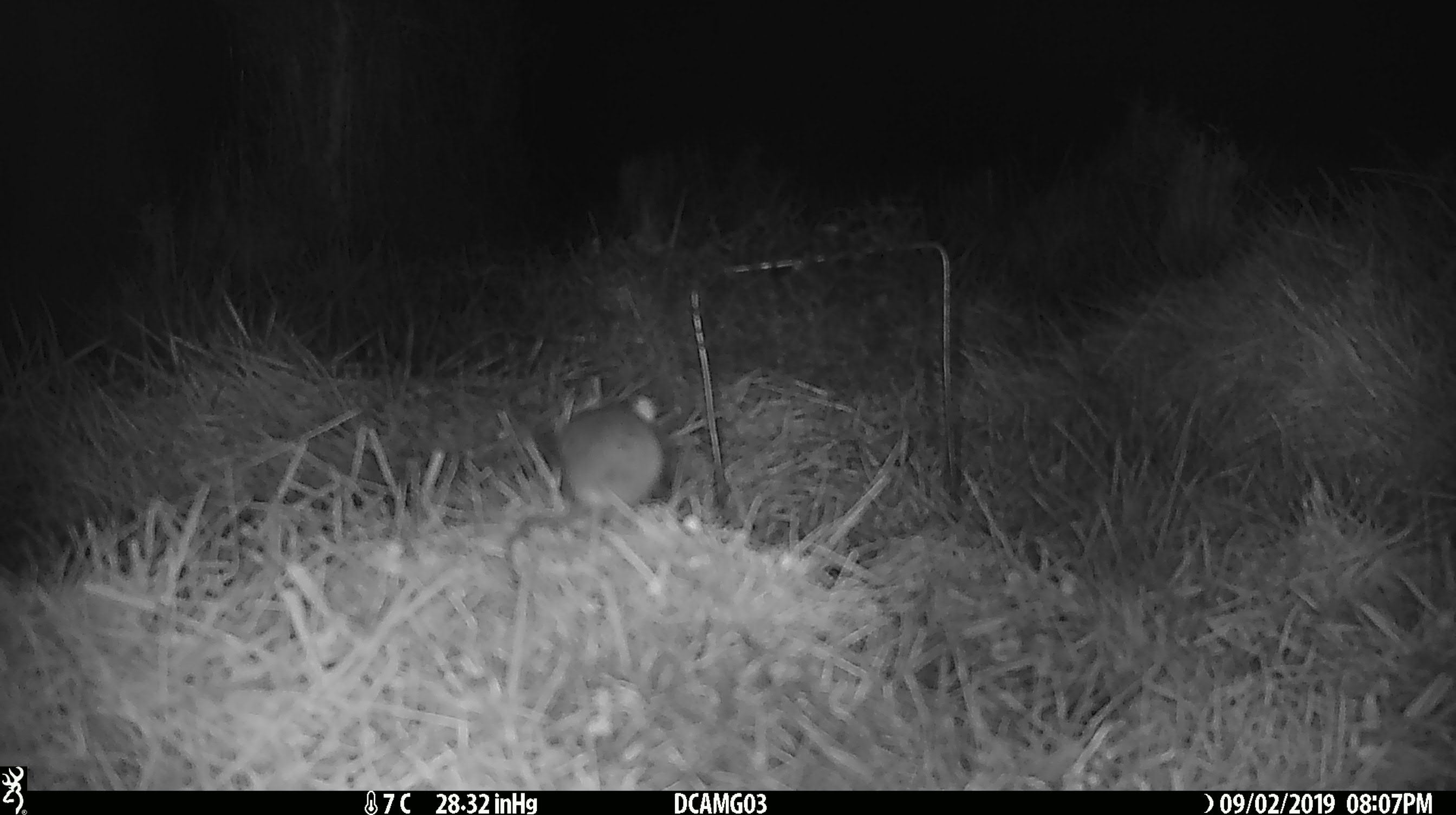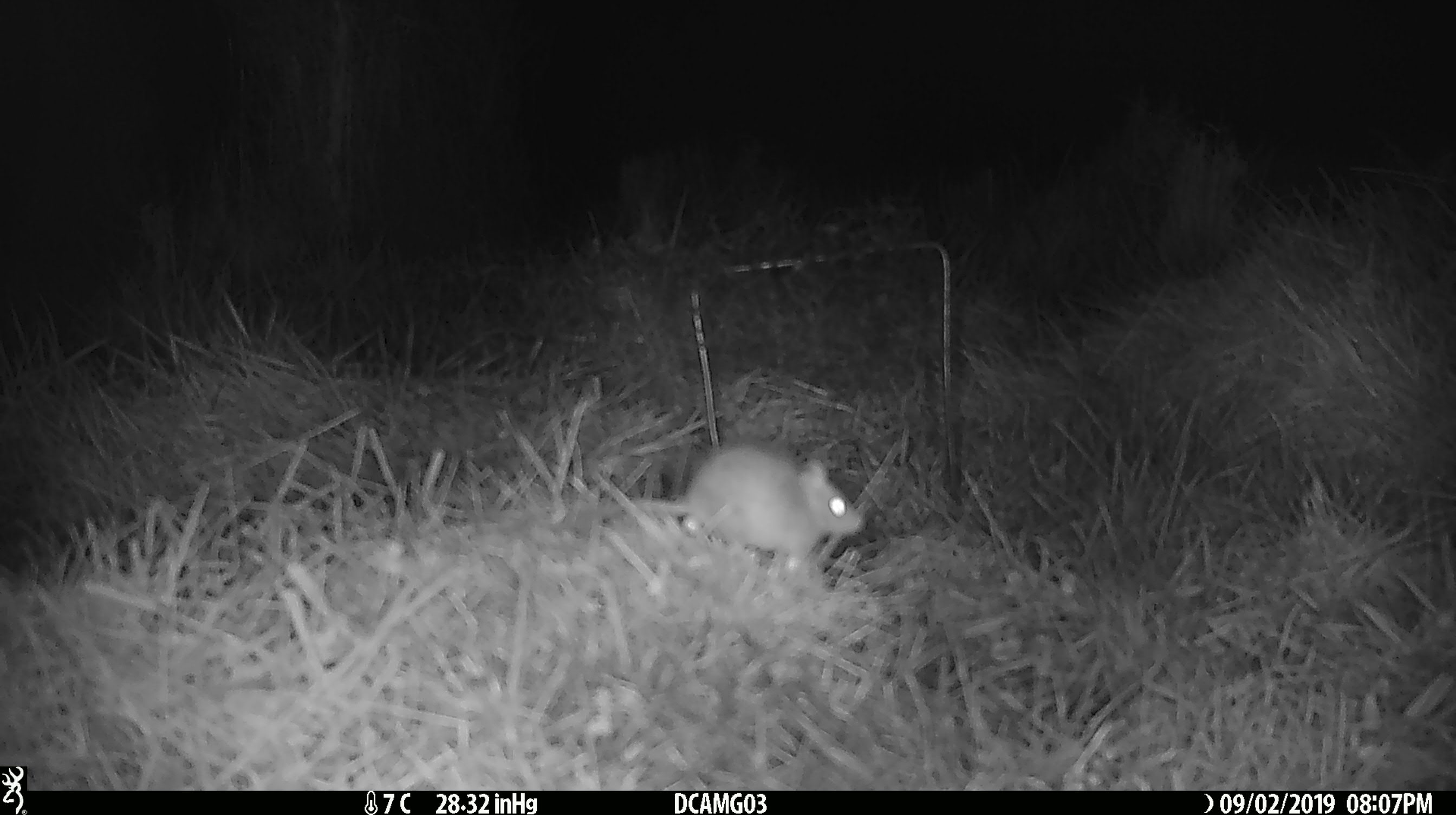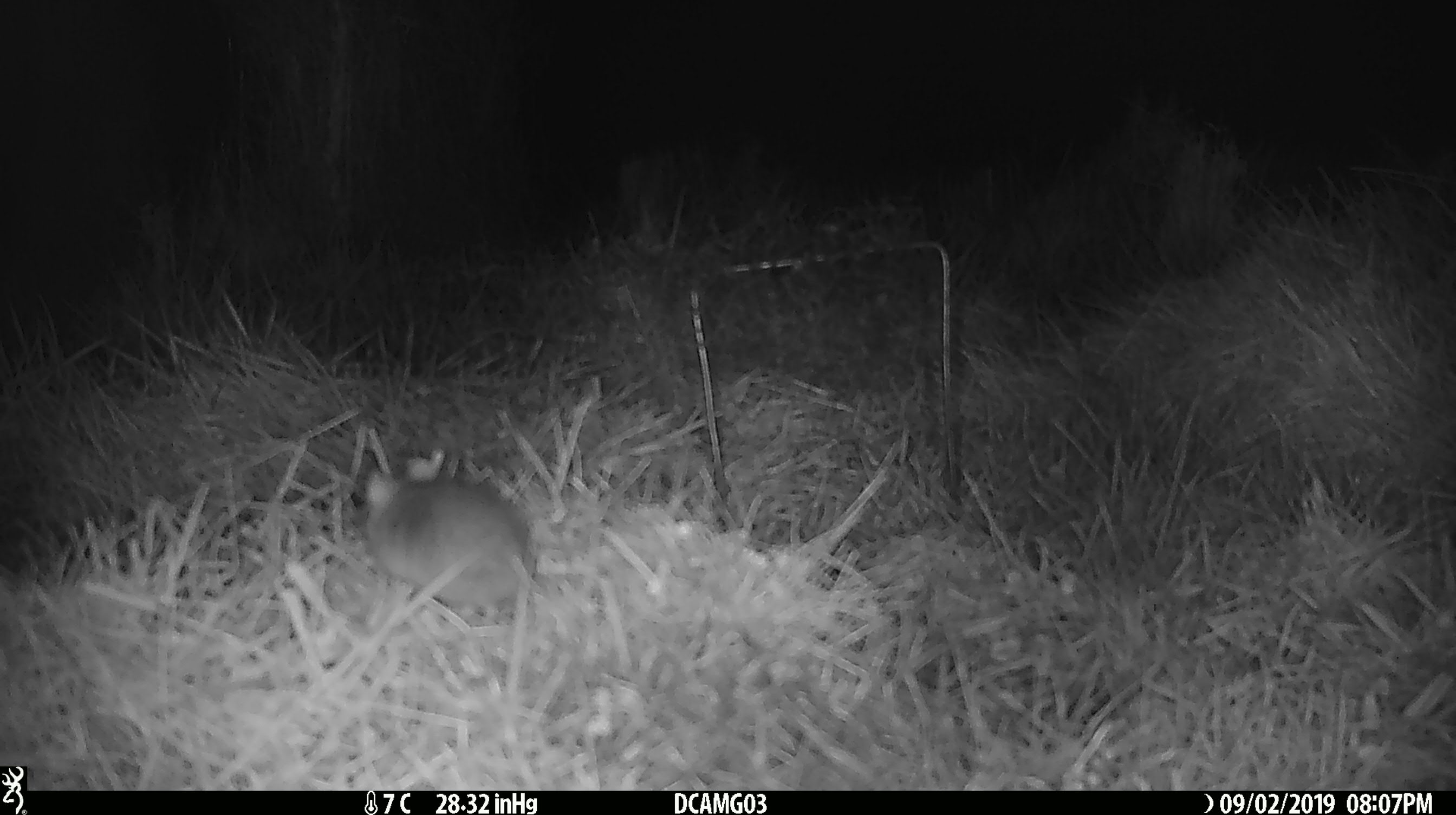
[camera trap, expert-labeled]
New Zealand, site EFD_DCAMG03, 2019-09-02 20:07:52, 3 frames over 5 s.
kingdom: Animalia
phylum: Chordata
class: Mammalia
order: Rodentia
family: Muridae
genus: Mus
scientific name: Mus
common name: mouse